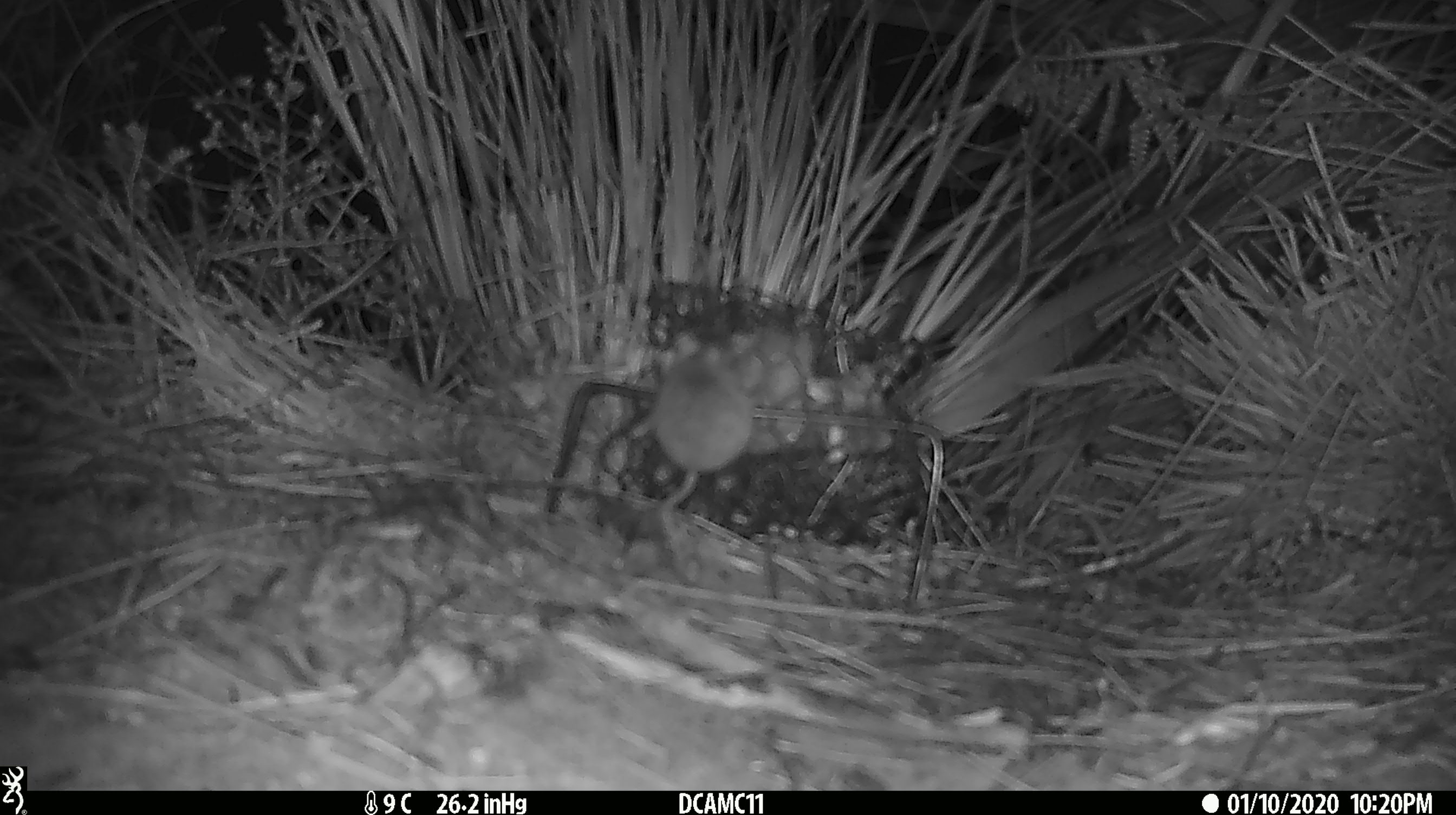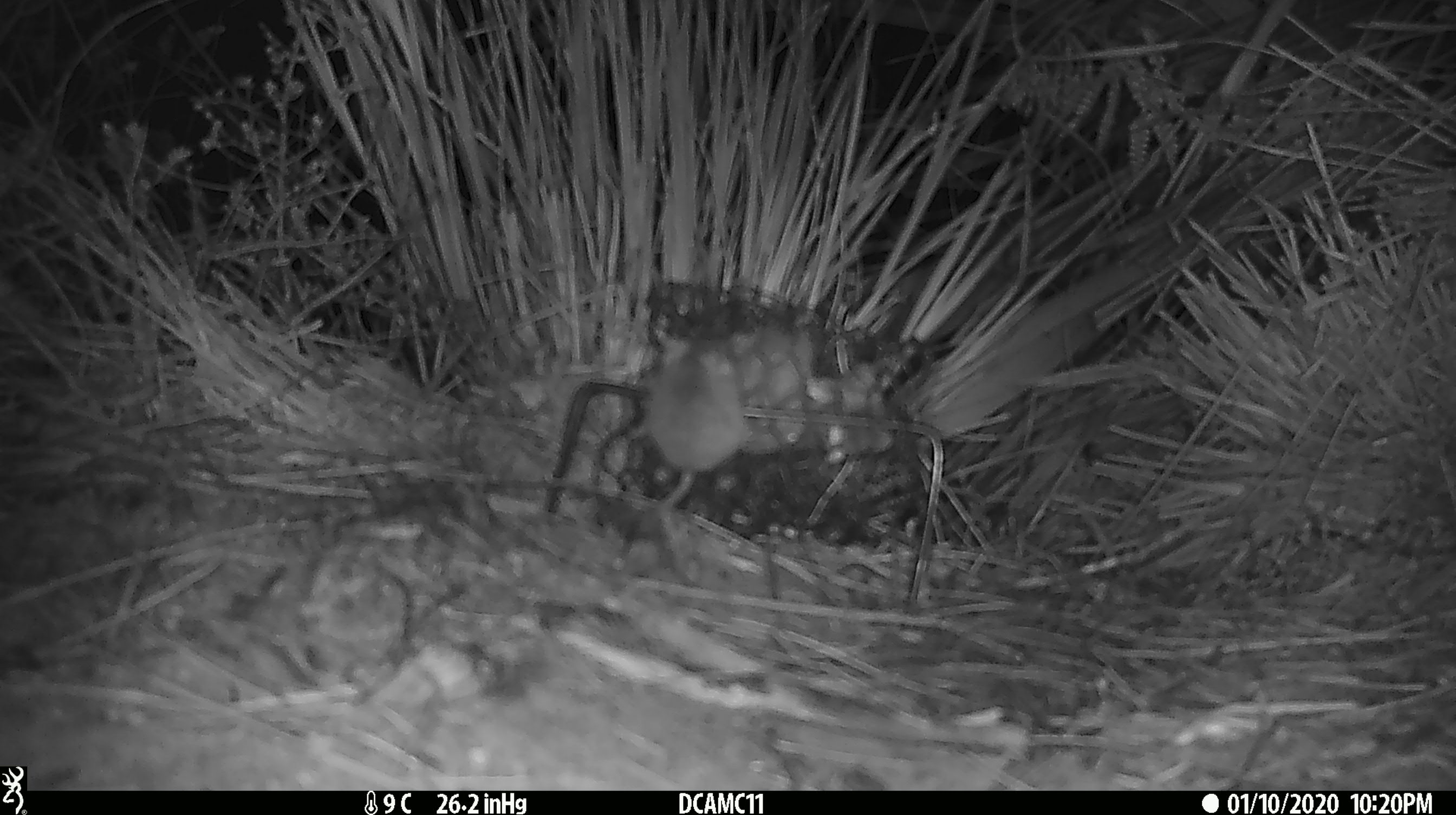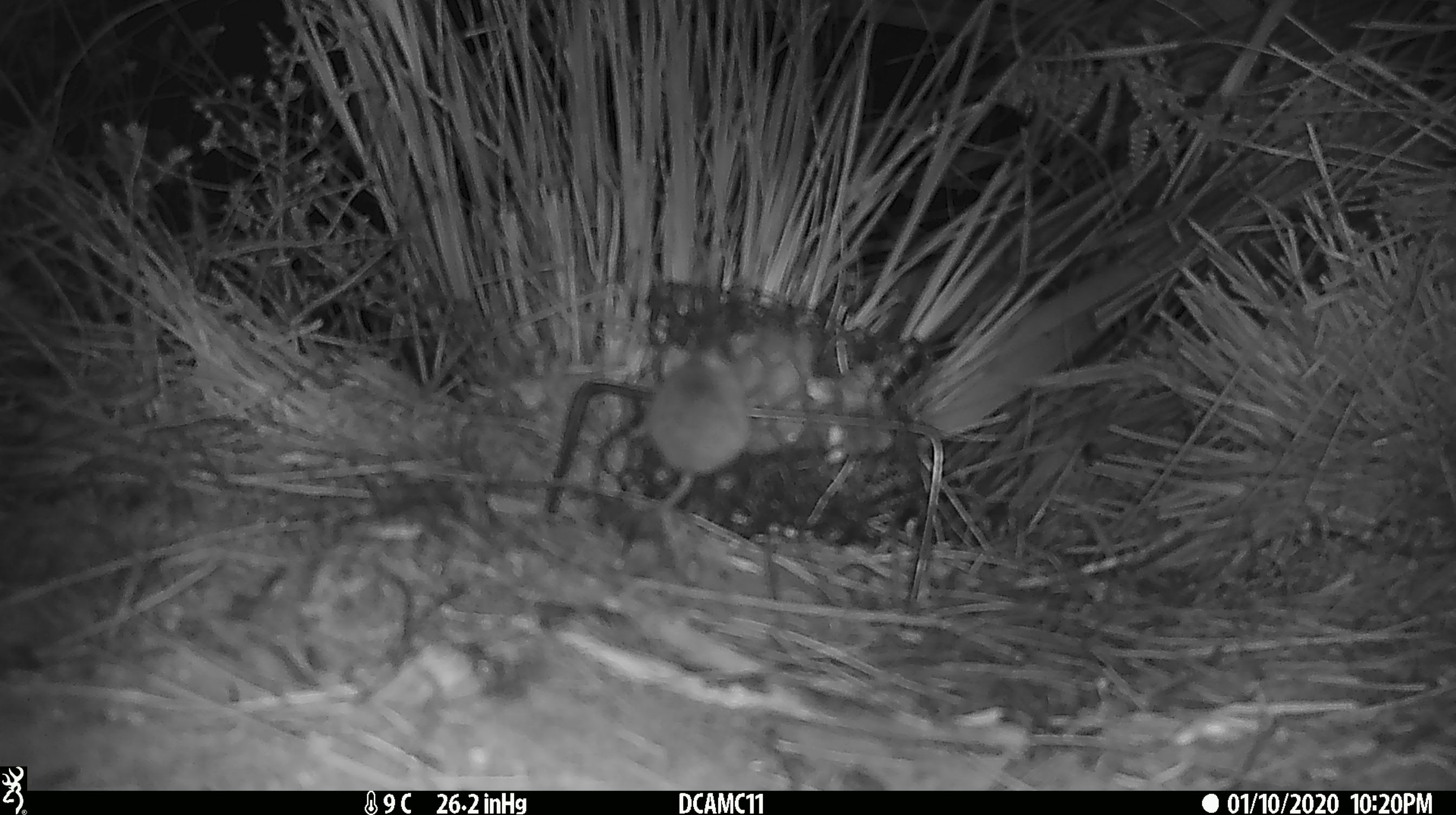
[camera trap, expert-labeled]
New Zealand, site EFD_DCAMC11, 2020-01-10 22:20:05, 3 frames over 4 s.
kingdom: Animalia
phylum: Chordata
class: Mammalia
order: Rodentia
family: Muridae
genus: Mus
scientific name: Mus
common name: mouse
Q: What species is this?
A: Mouse (Mus).